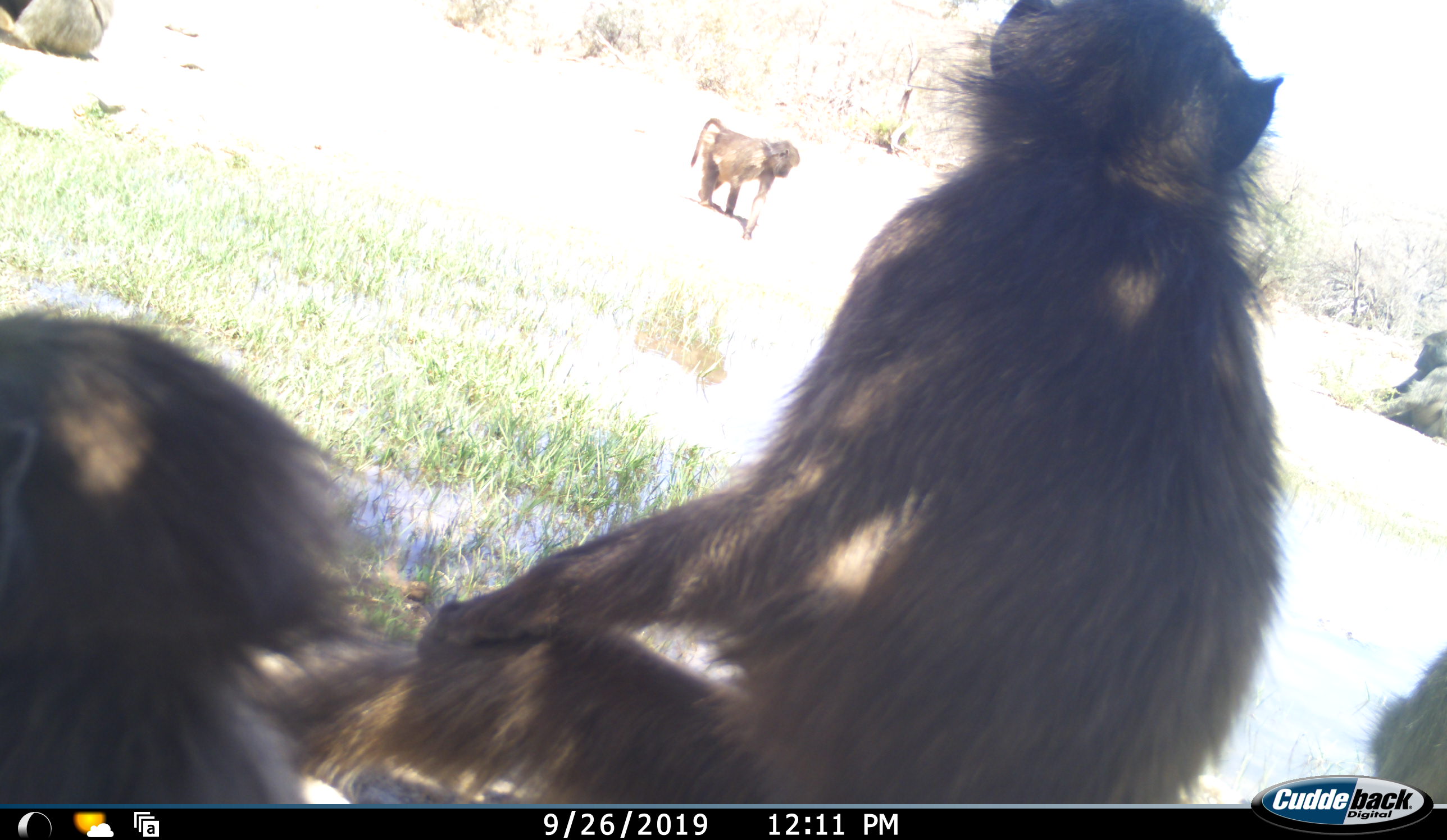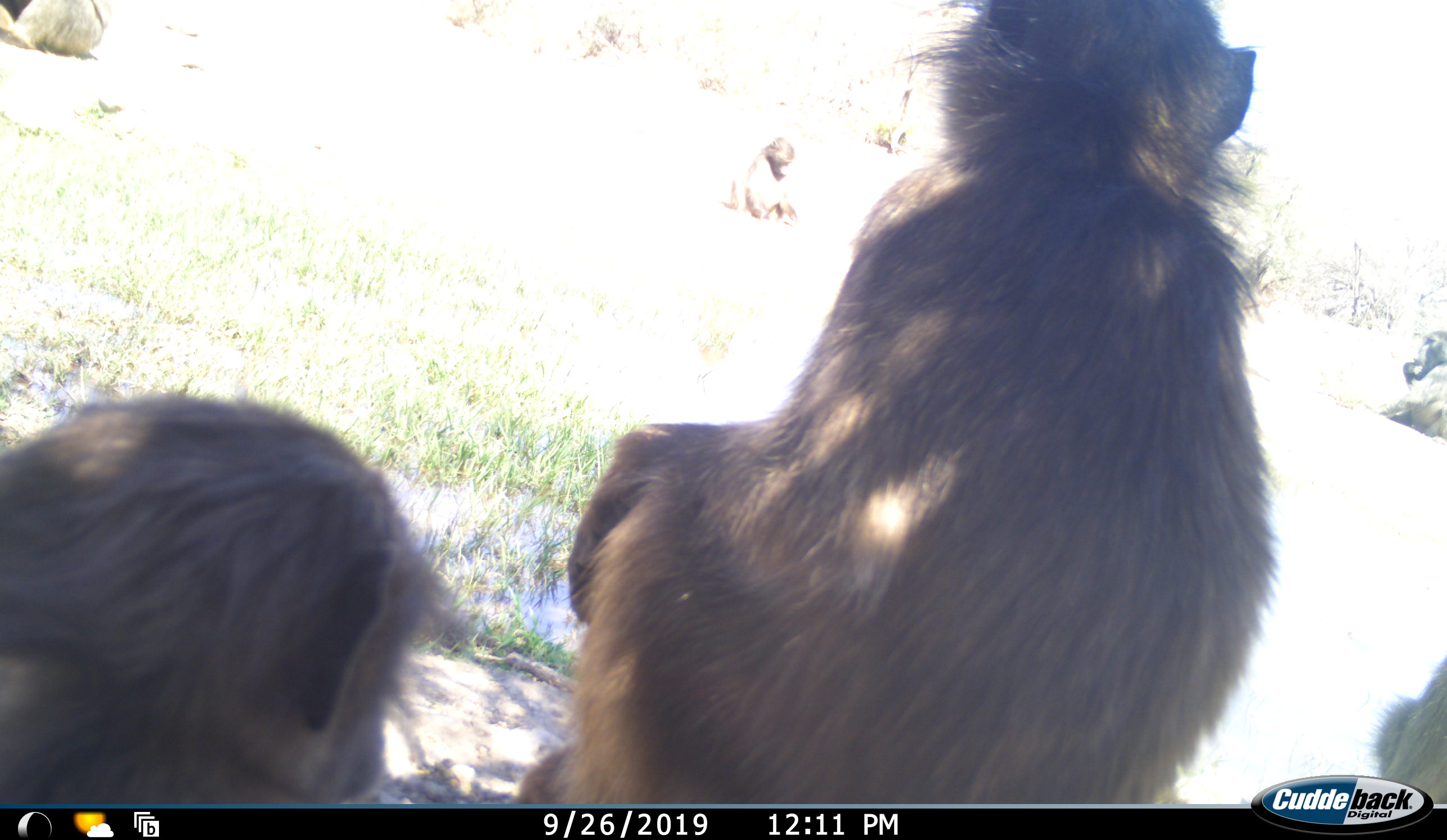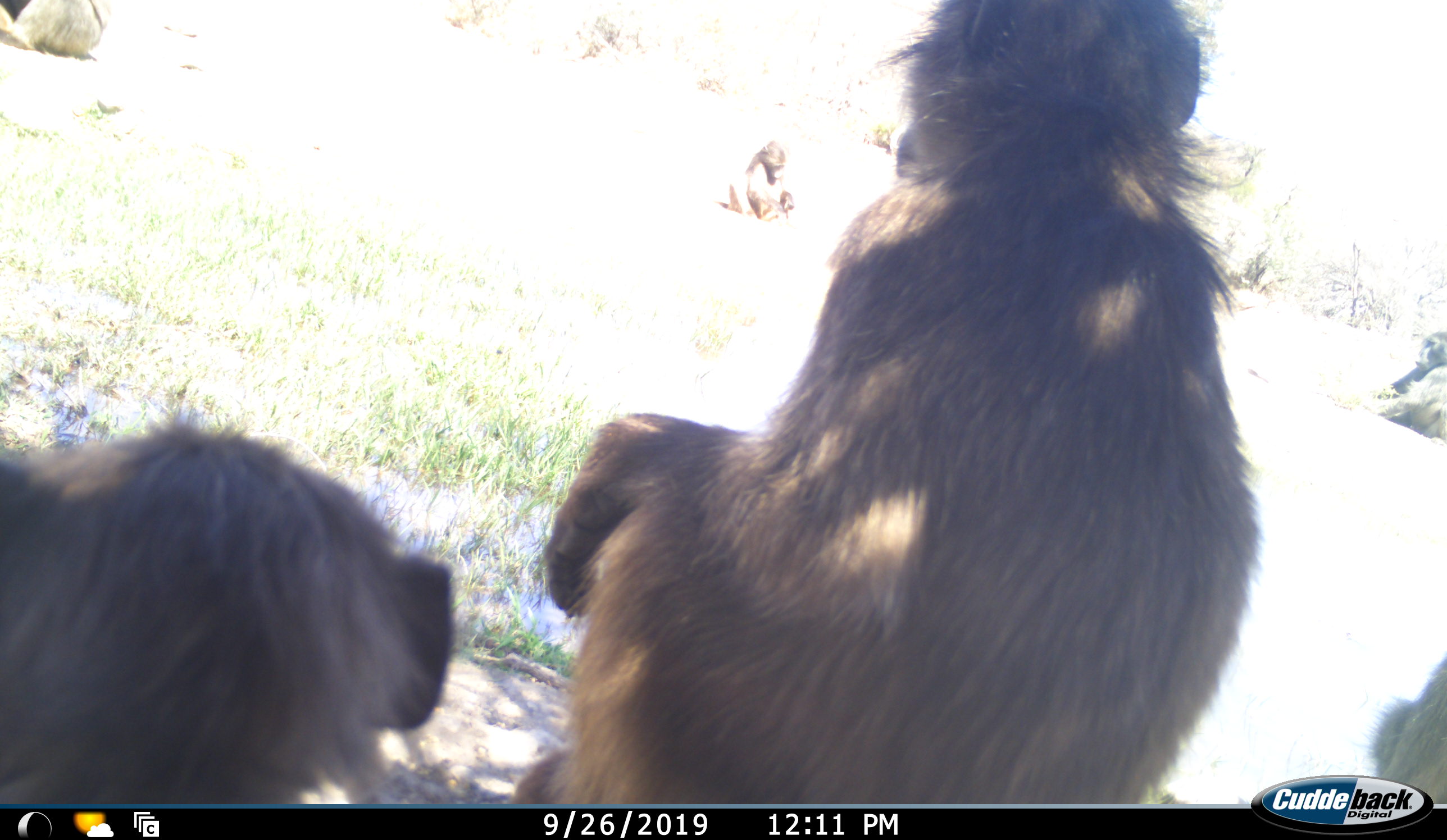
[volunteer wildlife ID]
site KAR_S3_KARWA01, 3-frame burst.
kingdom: Animalia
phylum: Chordata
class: Mammalia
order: Primates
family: Cercopithecidae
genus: Papio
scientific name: Papio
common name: baboon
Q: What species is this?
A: Baboon (Papio).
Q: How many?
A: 6.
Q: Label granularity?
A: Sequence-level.